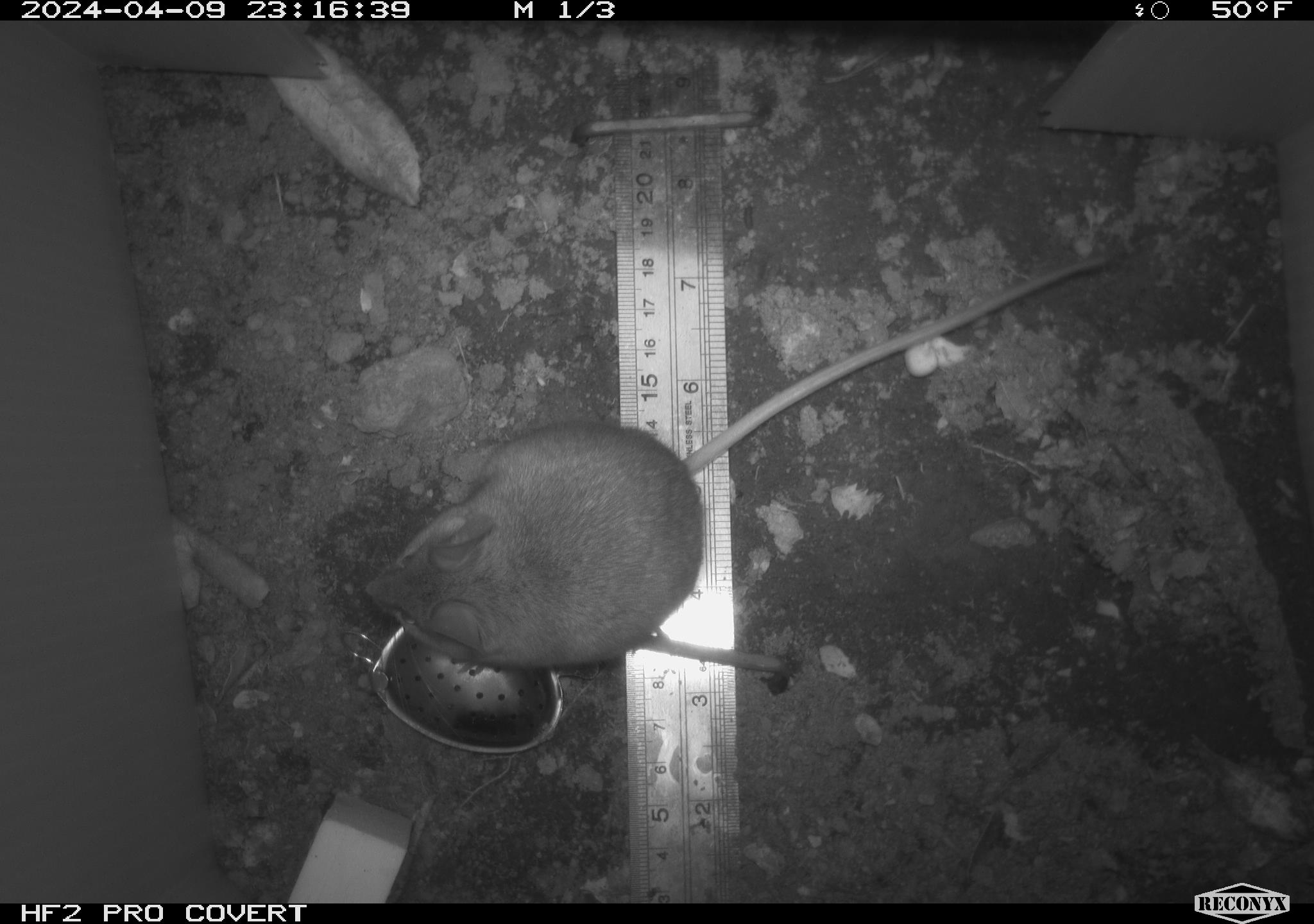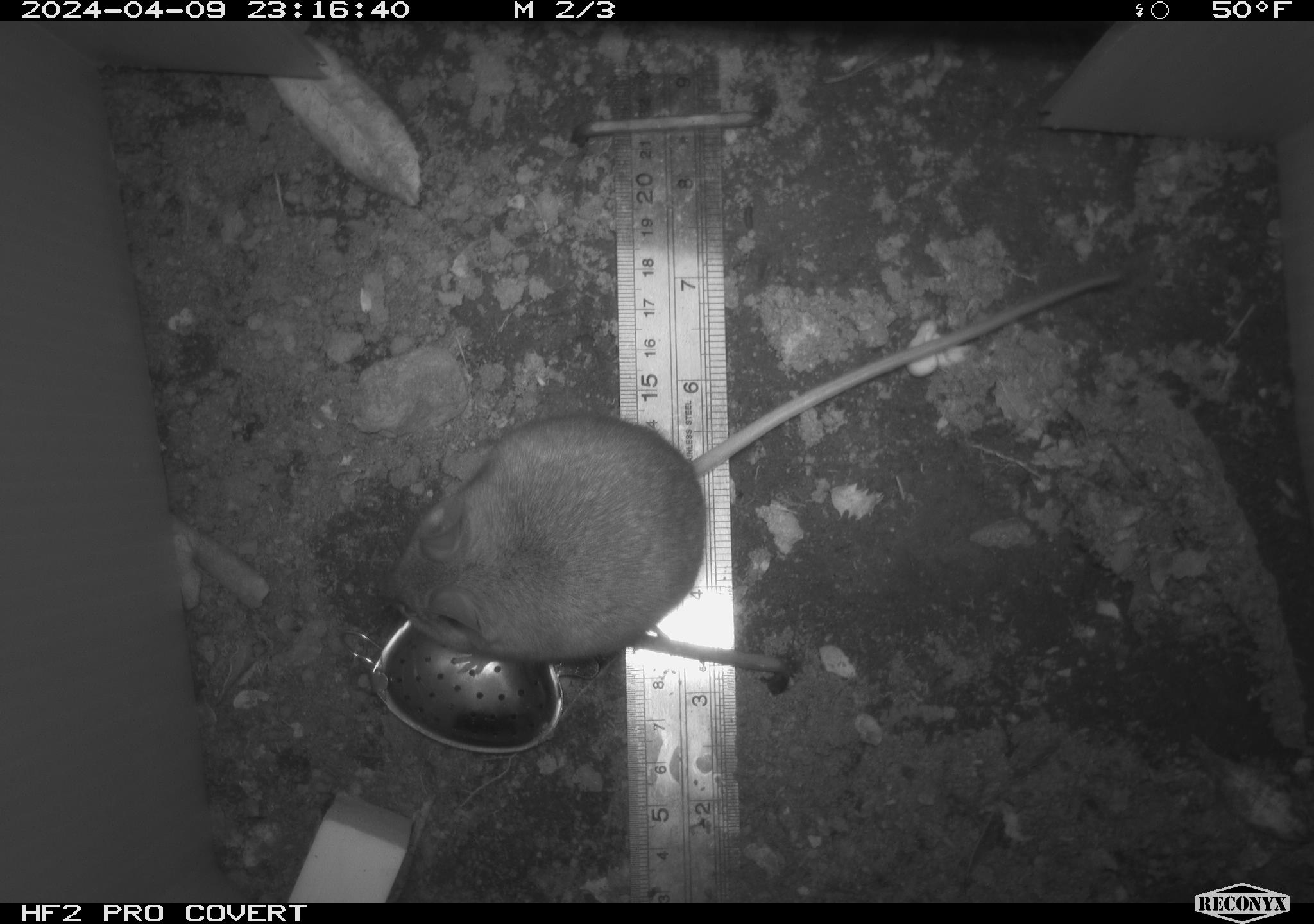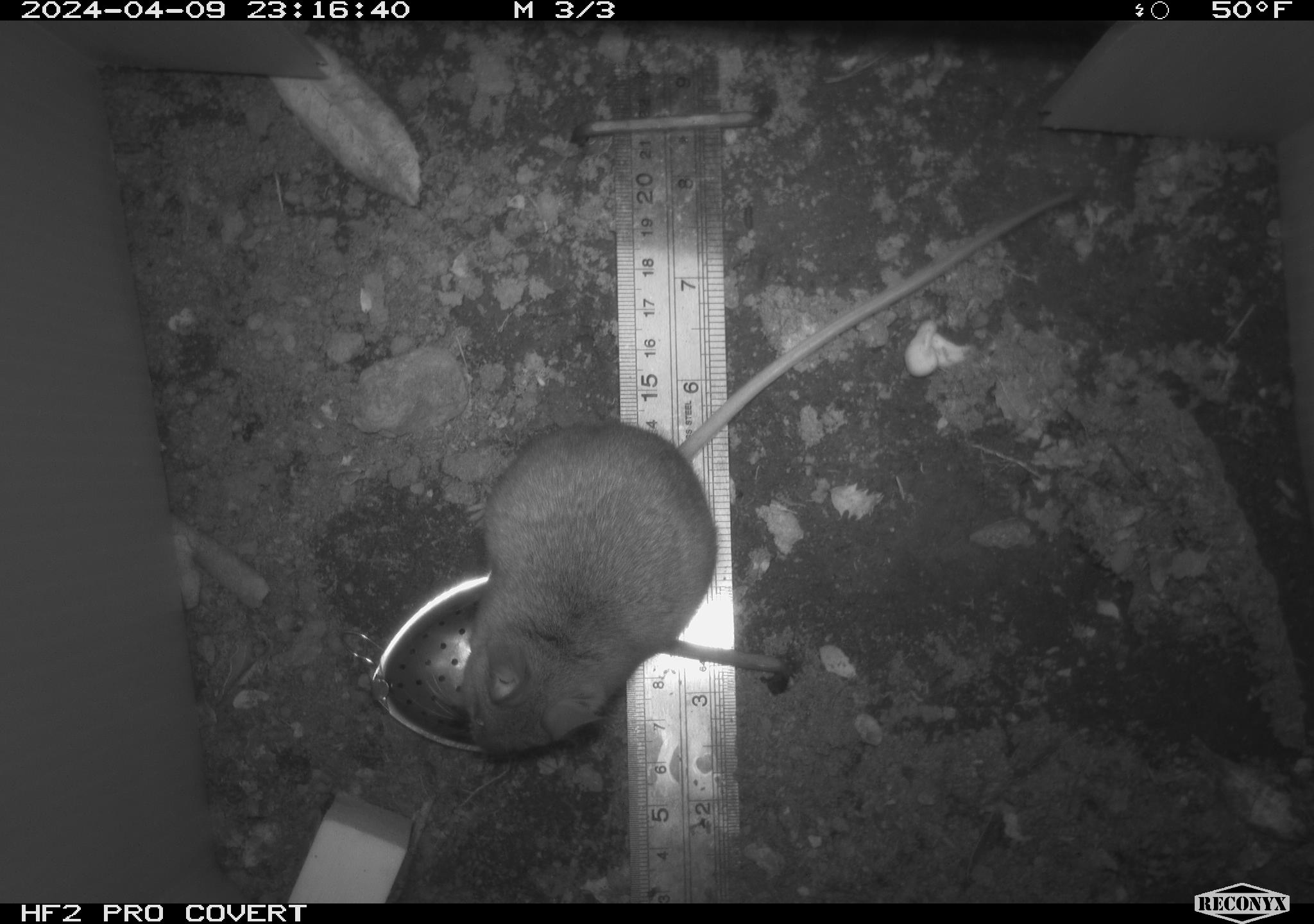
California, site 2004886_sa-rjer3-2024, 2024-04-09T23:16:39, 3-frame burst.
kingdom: Animalia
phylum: Chordata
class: Mammalia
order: Rodentia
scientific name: Rodentia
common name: mouse species